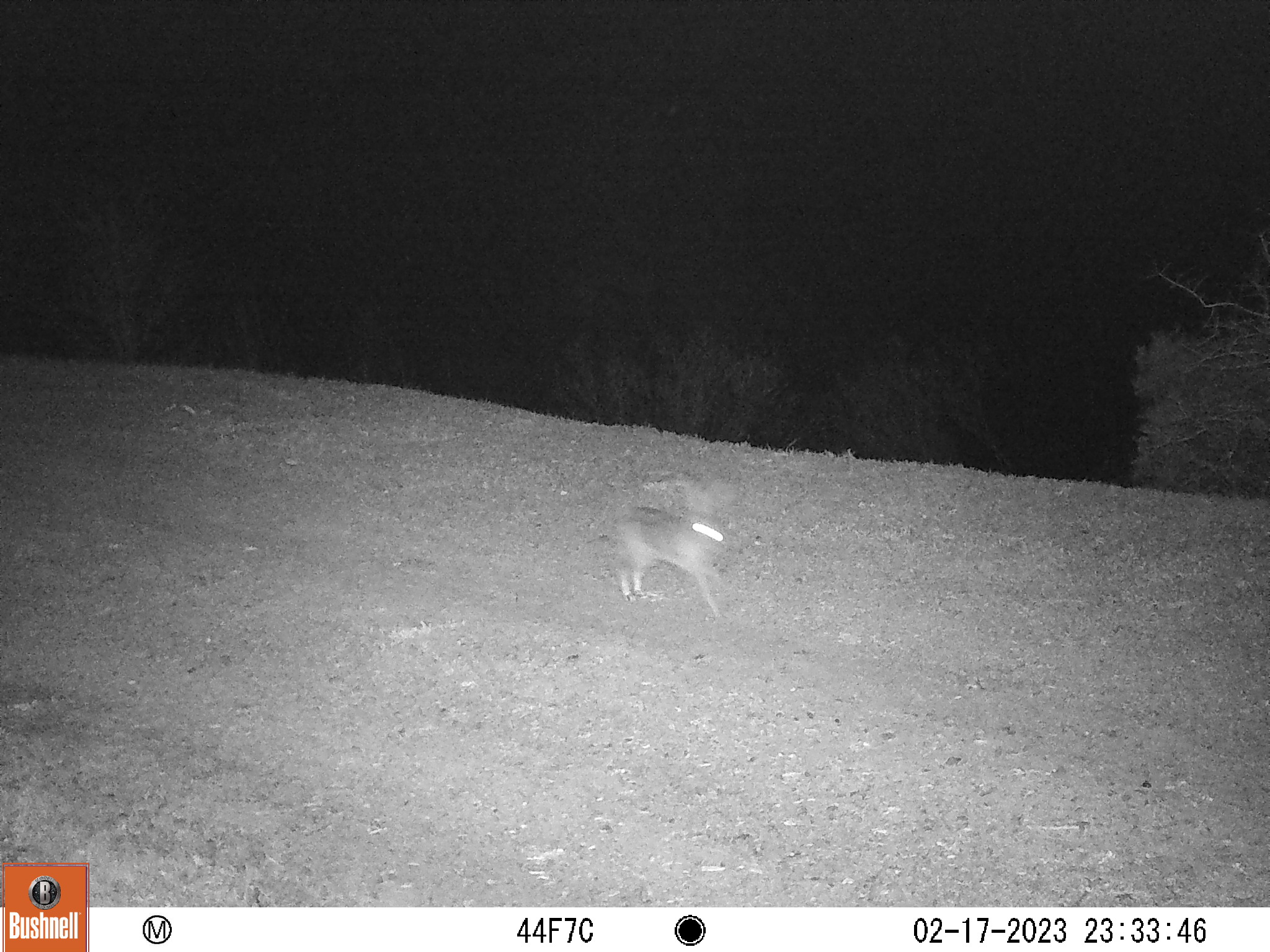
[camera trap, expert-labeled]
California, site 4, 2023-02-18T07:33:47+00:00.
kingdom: Animalia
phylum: Chordata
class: Mammalia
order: Lagomorpha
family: Leporidae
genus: Lepus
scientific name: Lepus californicus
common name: black-tailed jackrabbit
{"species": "black-tailed jackrabbit (Lepus californicus)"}